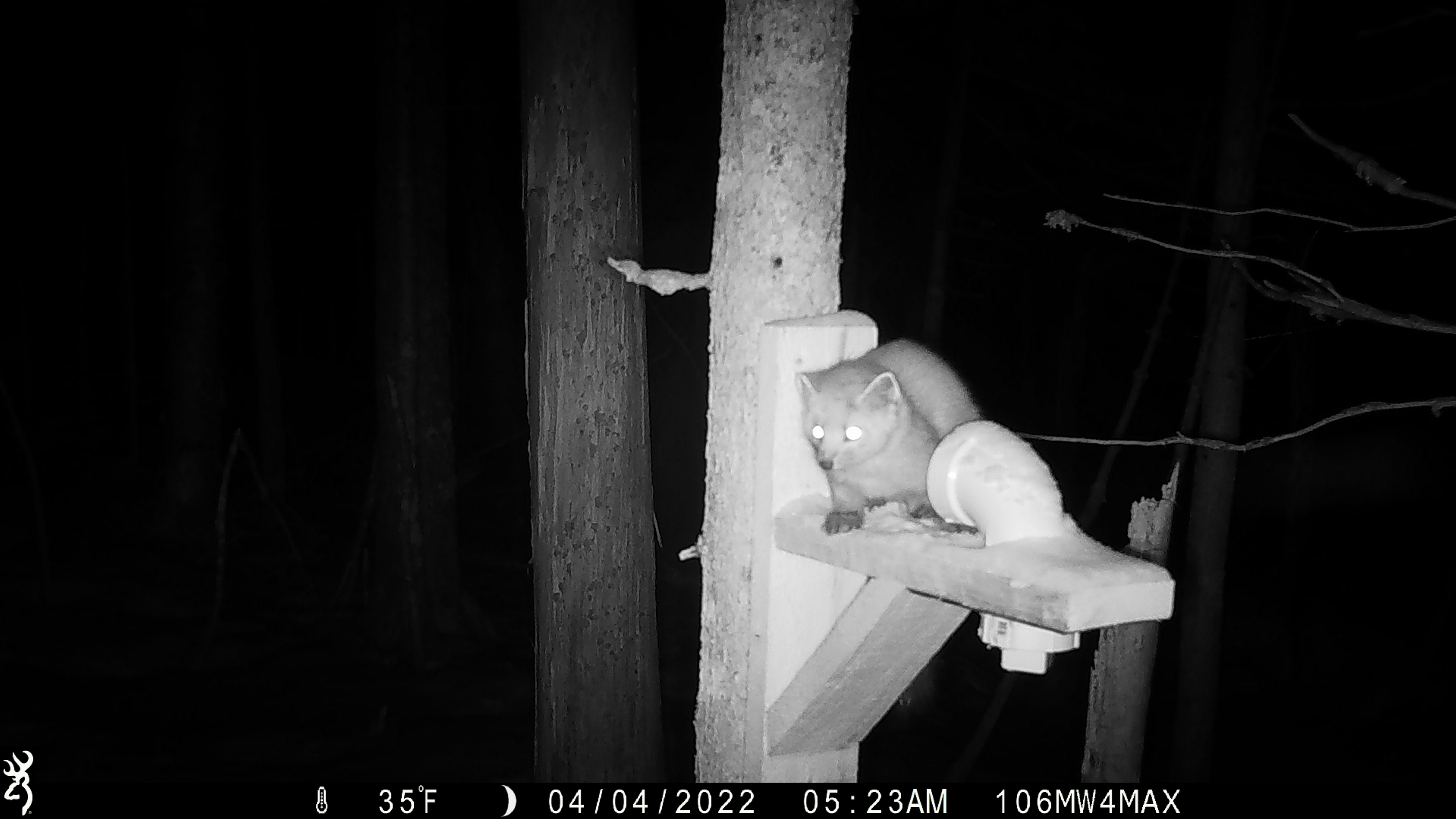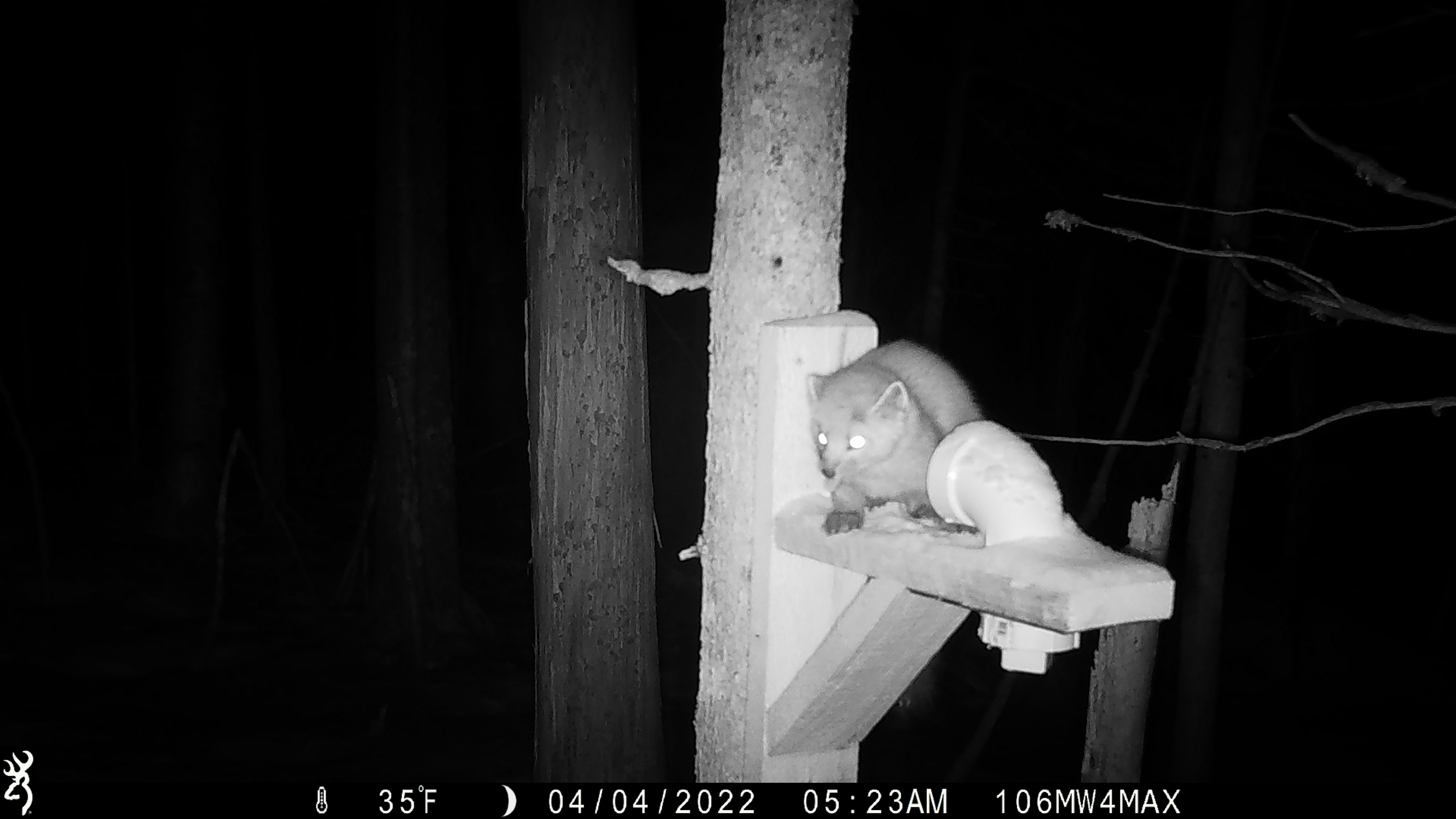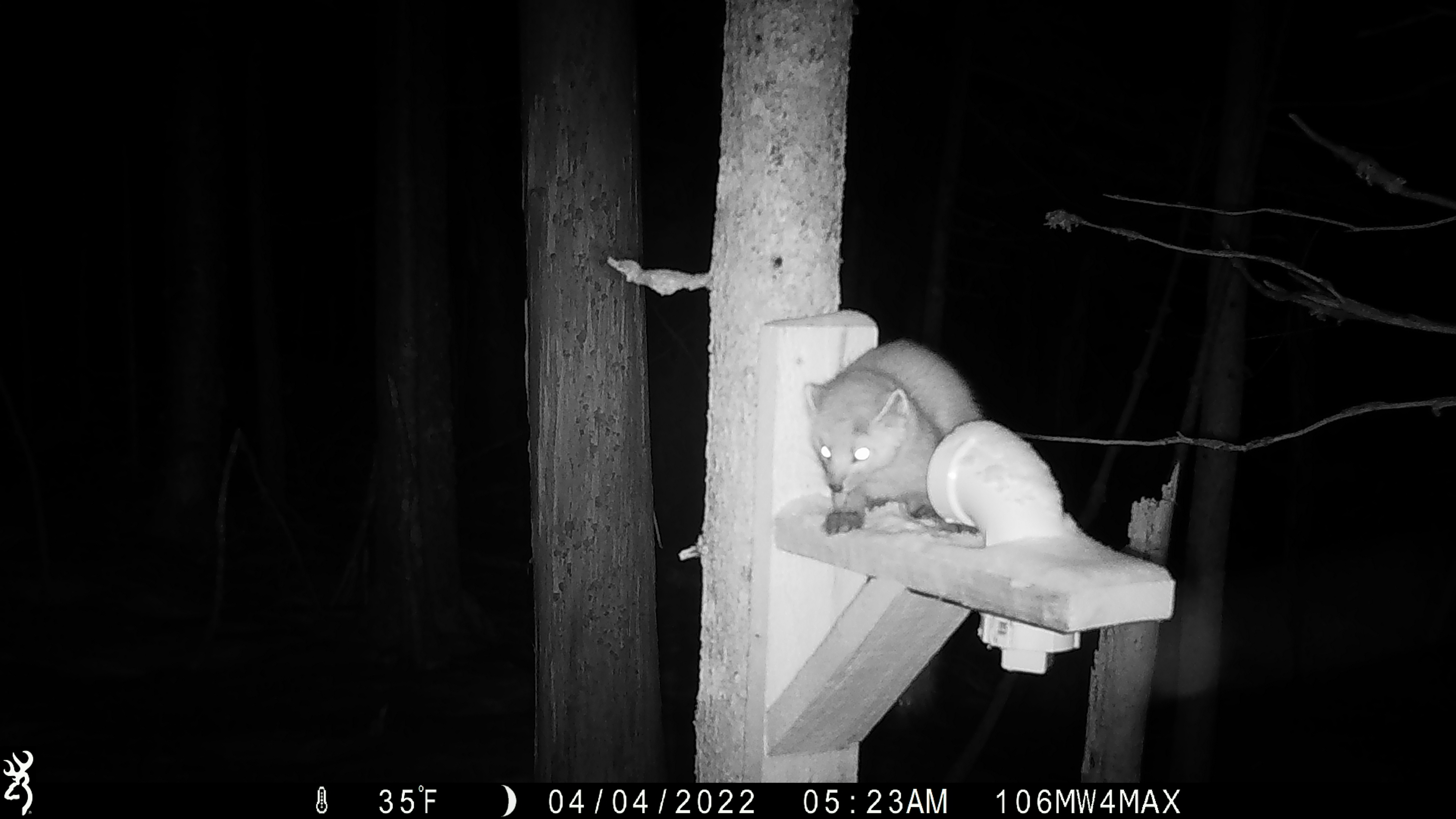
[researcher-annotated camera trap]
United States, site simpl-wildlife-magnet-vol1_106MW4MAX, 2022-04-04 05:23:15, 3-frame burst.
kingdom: Animalia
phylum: Chordata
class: Mammalia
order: Carnivora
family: Mustelidae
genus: Martes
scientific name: Martes americana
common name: american marten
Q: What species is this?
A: American marten (Martes americana).